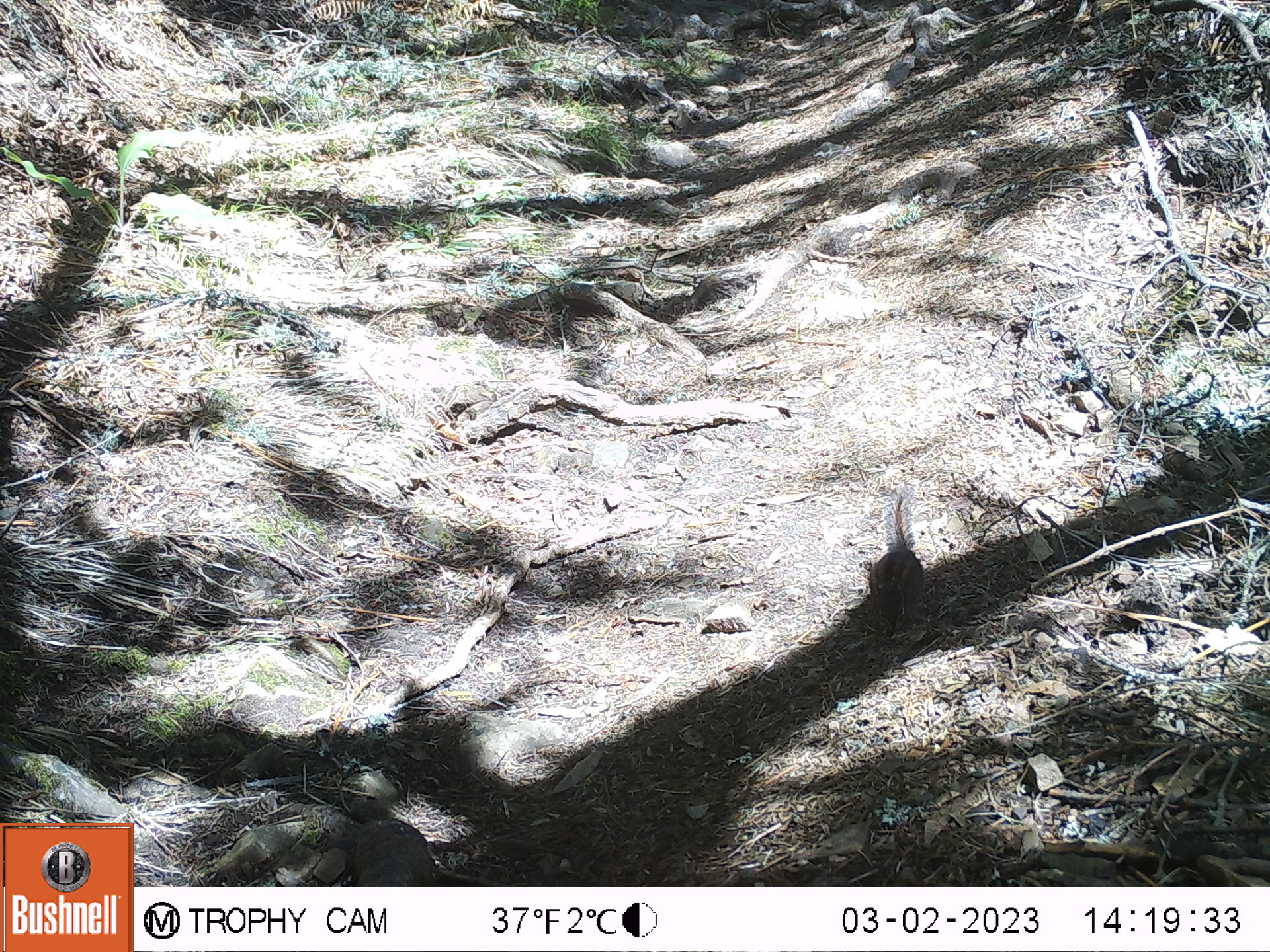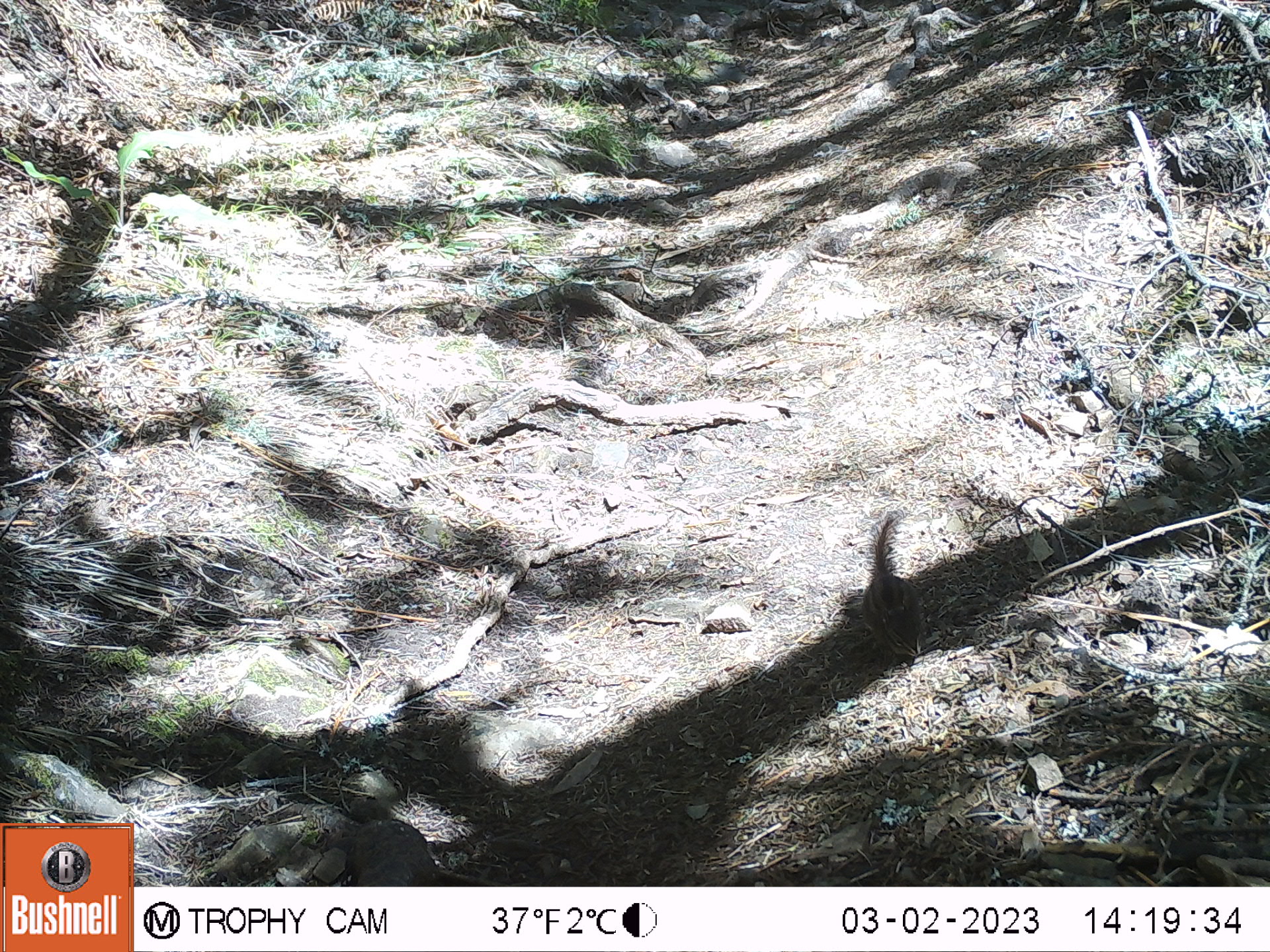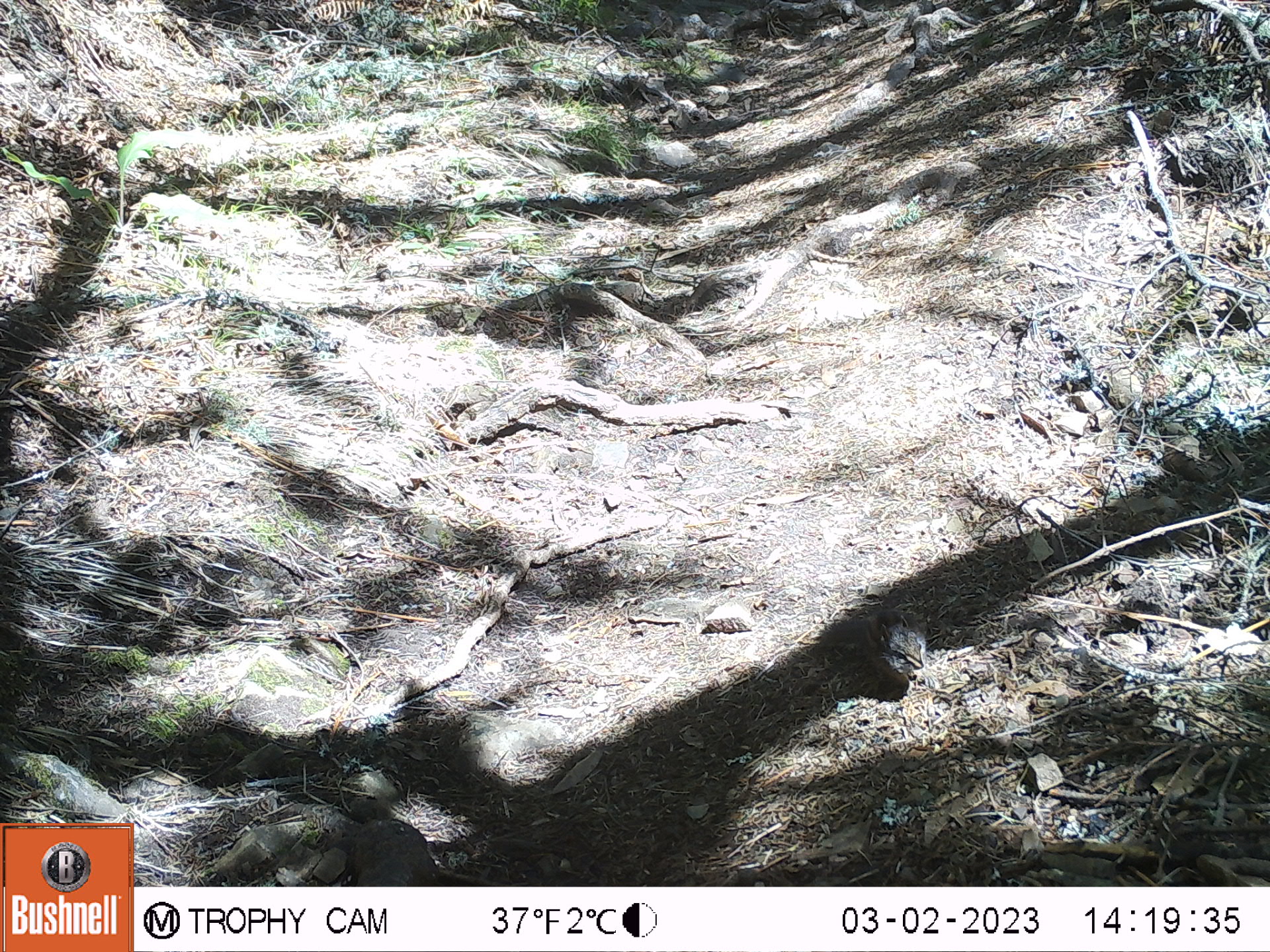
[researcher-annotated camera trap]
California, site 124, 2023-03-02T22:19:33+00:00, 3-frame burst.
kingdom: Animalia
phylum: Chordata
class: Mammalia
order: Rodentia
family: Sciuridae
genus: Neotamias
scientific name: Neotamias merriami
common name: merriam's chipmunk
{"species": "merriam's chipmunk (Neotamias merriami)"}